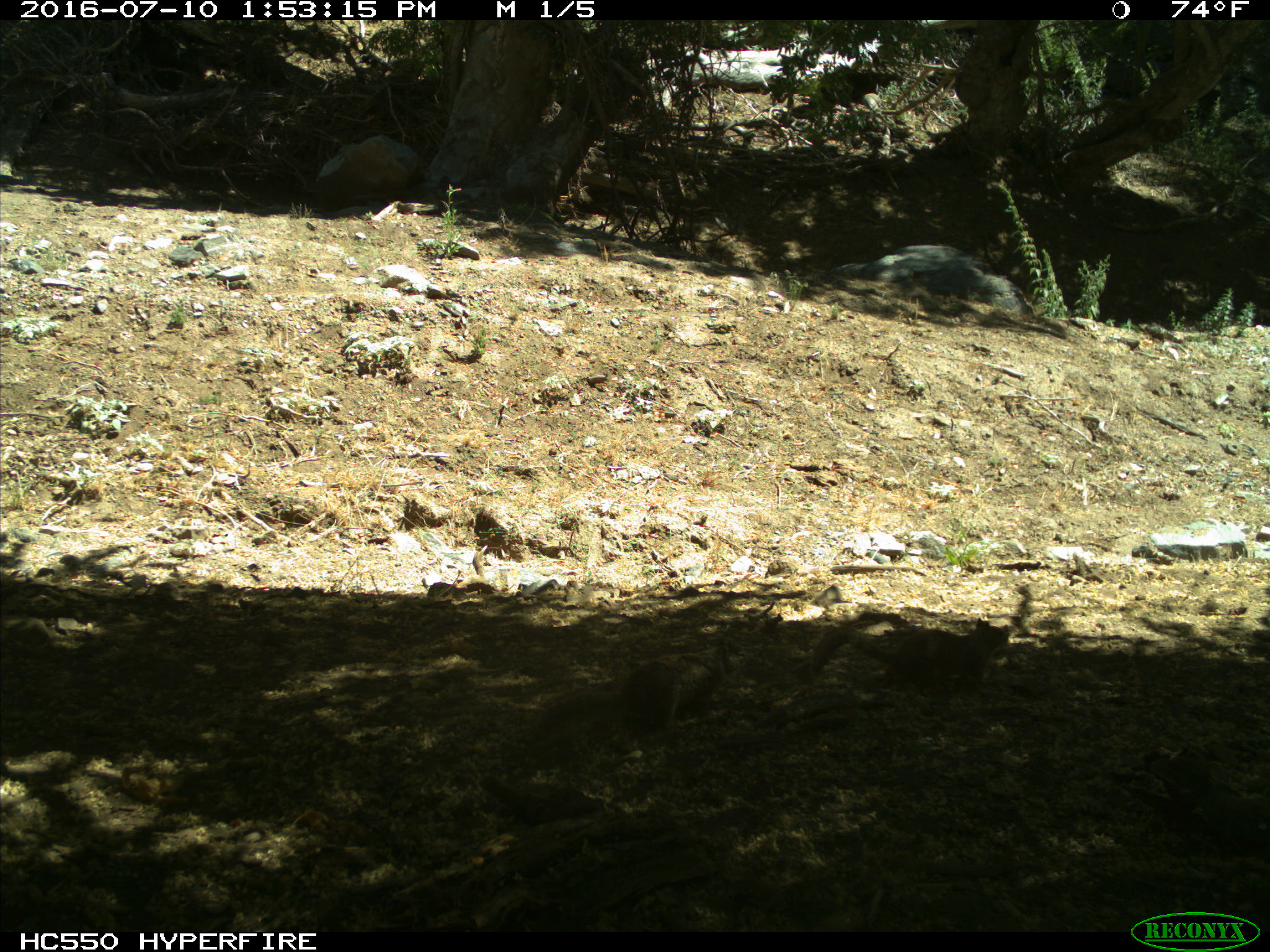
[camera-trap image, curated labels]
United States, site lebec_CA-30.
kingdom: Animalia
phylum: Chordata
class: Mammalia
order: Rodentia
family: Sciuridae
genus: Otospermophilus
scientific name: Otospermophilus beecheyi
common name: california ground squirrel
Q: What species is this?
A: Otospermophilus beecheyi (california ground squirrel).